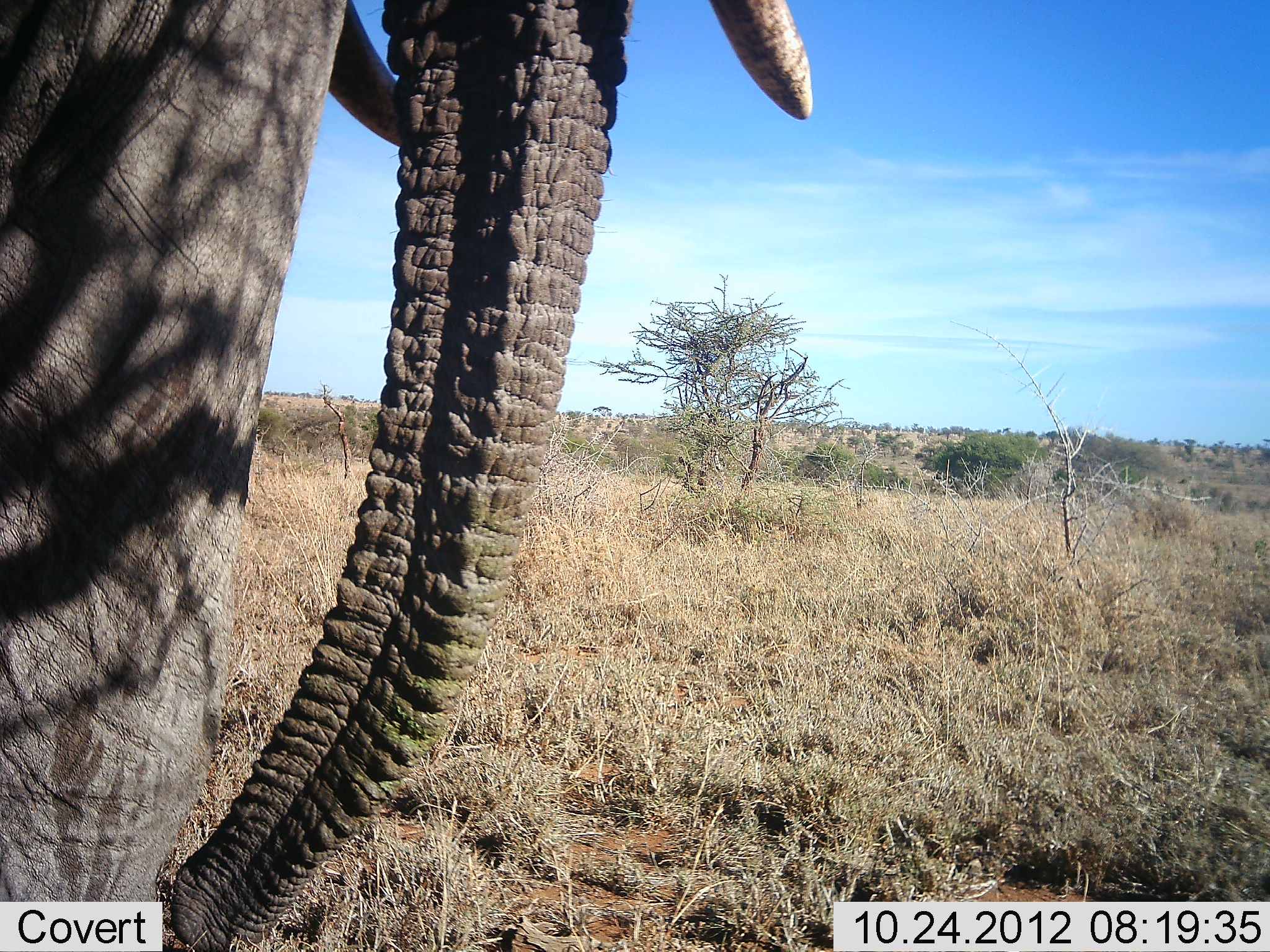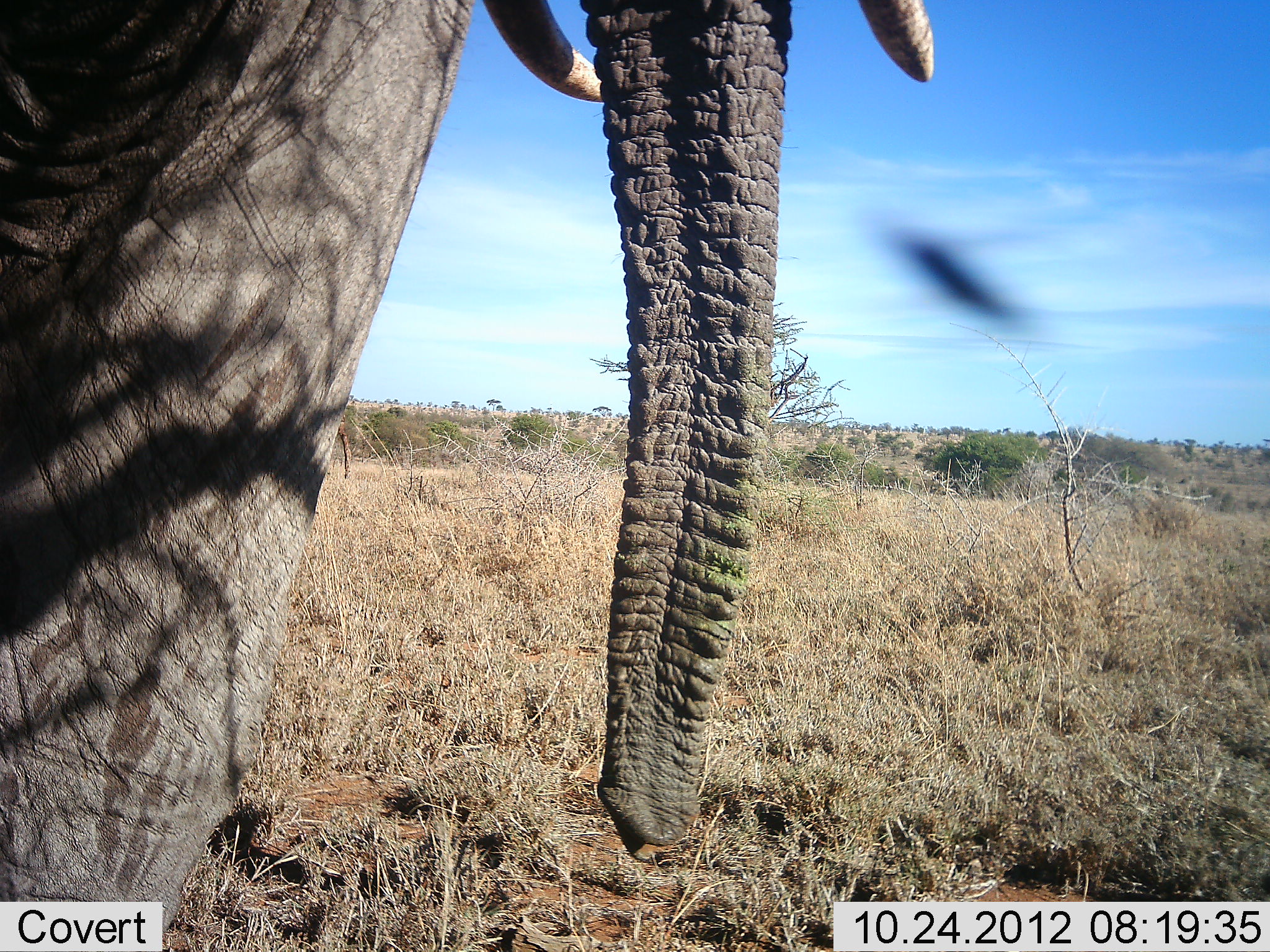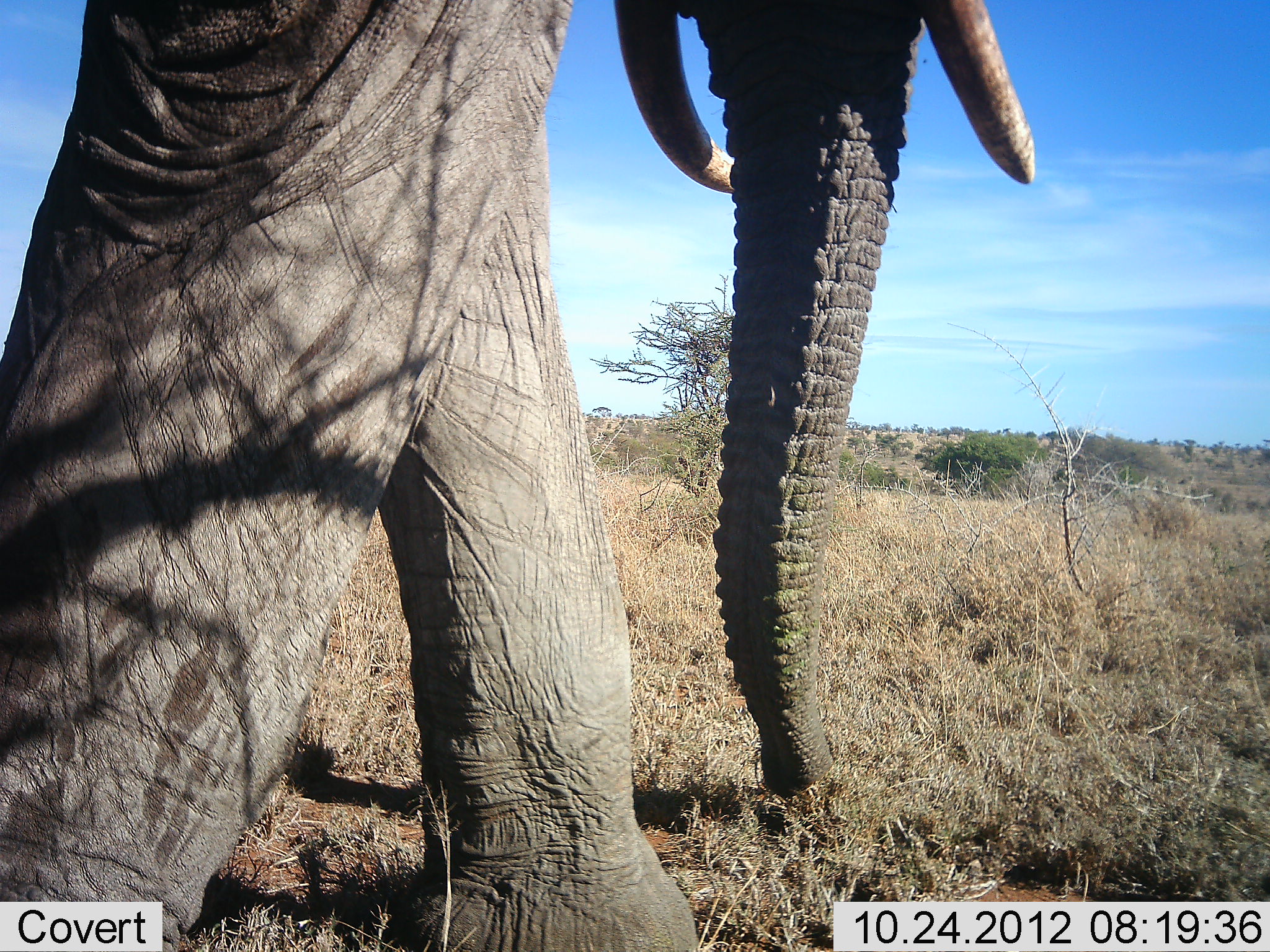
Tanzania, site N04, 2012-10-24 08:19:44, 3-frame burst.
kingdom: Animalia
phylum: Chordata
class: Mammalia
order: Proboscidea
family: Elephantidae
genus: Loxodonta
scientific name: Loxodonta africana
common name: african bush elephant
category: elephant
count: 1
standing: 64%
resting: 0%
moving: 36%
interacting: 0%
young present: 0%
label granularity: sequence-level